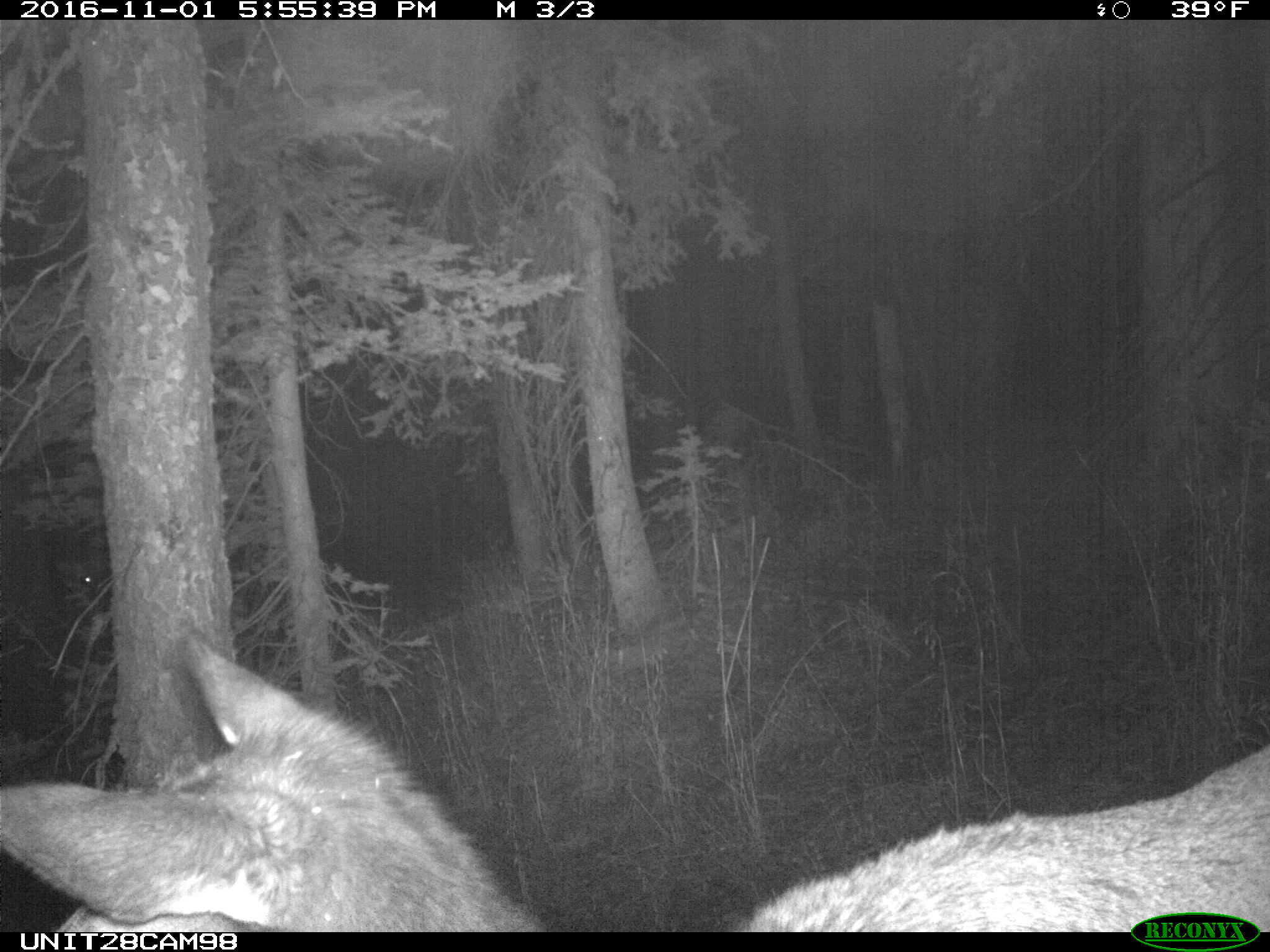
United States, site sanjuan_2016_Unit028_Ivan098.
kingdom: Animalia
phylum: Chordata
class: Mammalia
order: Artiodactyla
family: Cervidae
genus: Cervus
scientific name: Cervus elaphus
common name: red deer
Cervus elaphus (red deer).